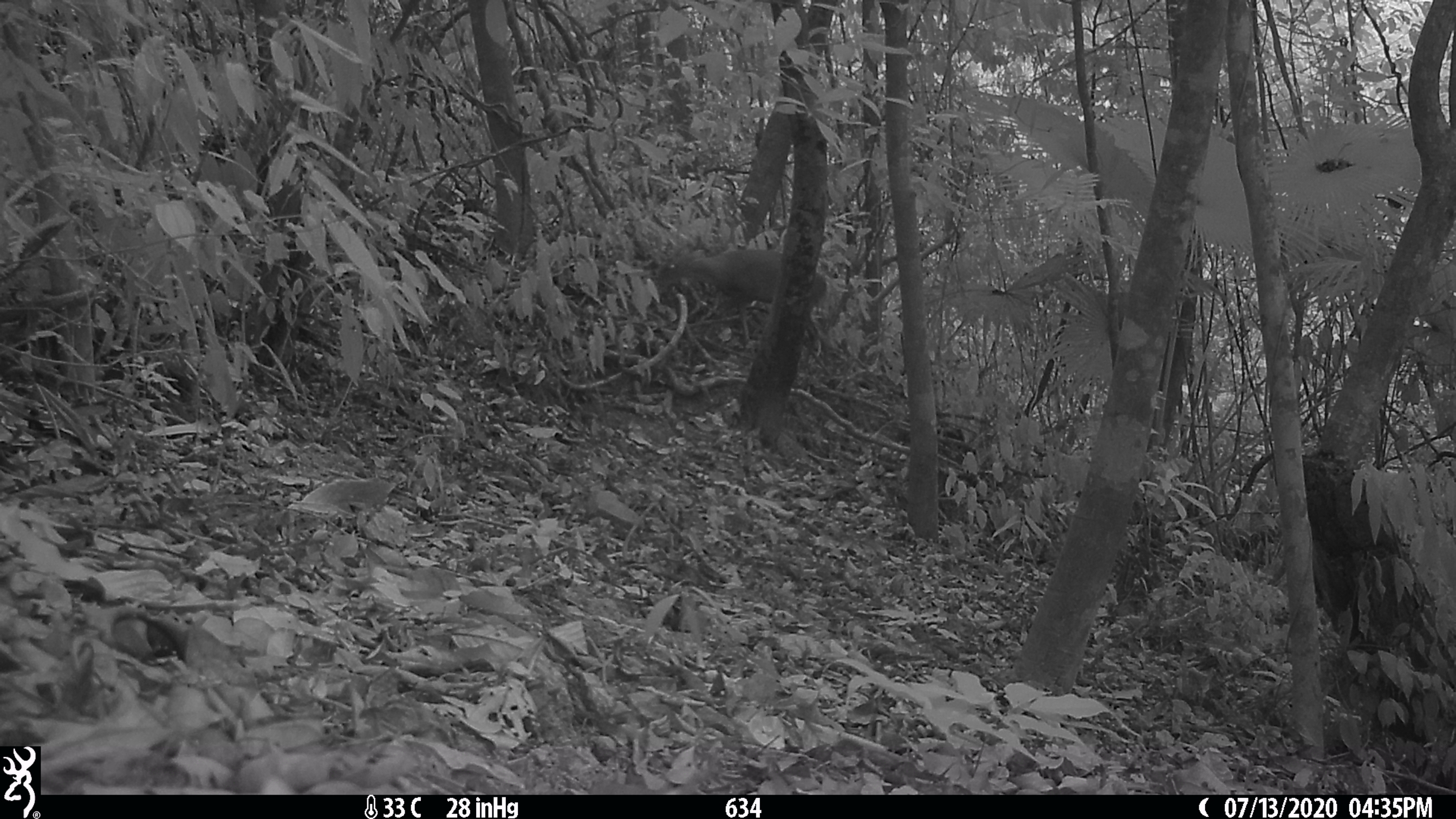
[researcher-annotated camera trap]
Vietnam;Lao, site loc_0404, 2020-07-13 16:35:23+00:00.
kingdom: Animalia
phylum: Chordata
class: Mammalia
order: Artiodactyla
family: Cervidae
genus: Muntiacus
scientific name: Muntiacus rooseveltorum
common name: roosevelt's muntjac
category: roosevelts muntjac group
Roosevelts muntjac group (roosevelt's muntjac) (Muntiacus rooseveltorum). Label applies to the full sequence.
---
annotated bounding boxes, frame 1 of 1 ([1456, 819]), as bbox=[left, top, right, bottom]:
roosevelts muntjac group: bbox=[656, 244, 827, 354]